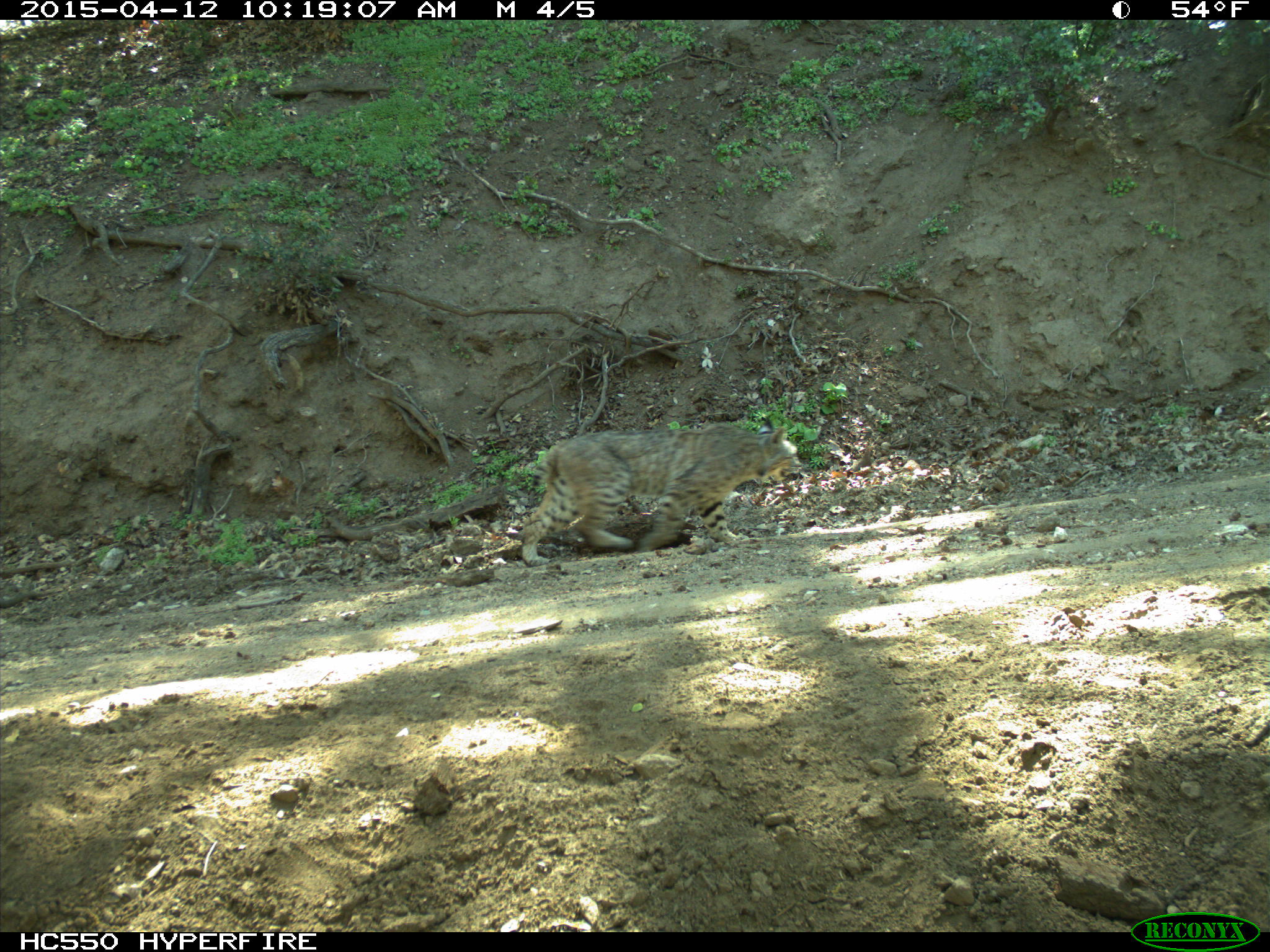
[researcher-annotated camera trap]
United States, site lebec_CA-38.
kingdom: Animalia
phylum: Chordata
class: Mammalia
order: Carnivora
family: Felidae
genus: Lynx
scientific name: Lynx rufus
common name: bobcat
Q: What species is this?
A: Lynx rufus (bobcat).